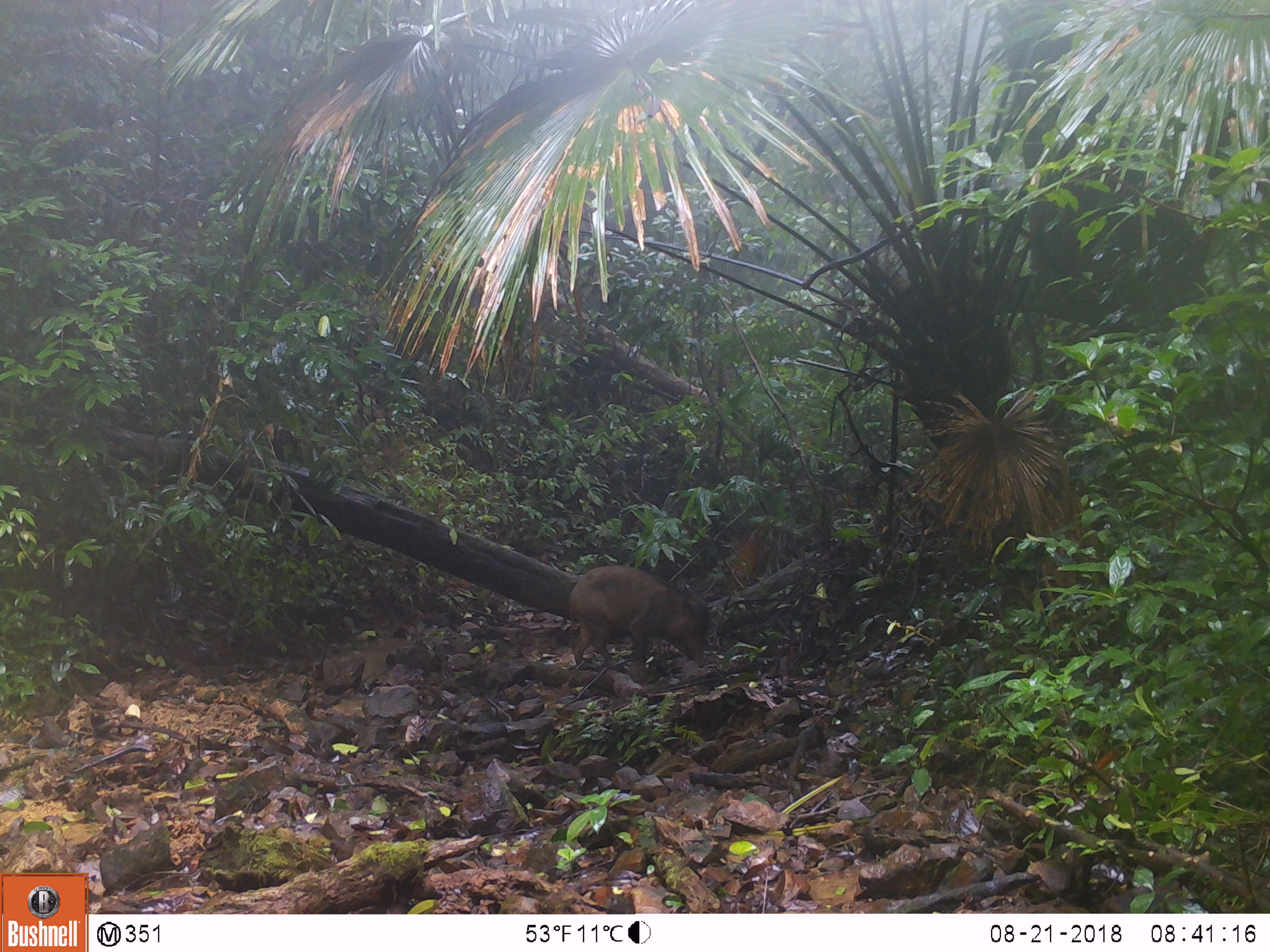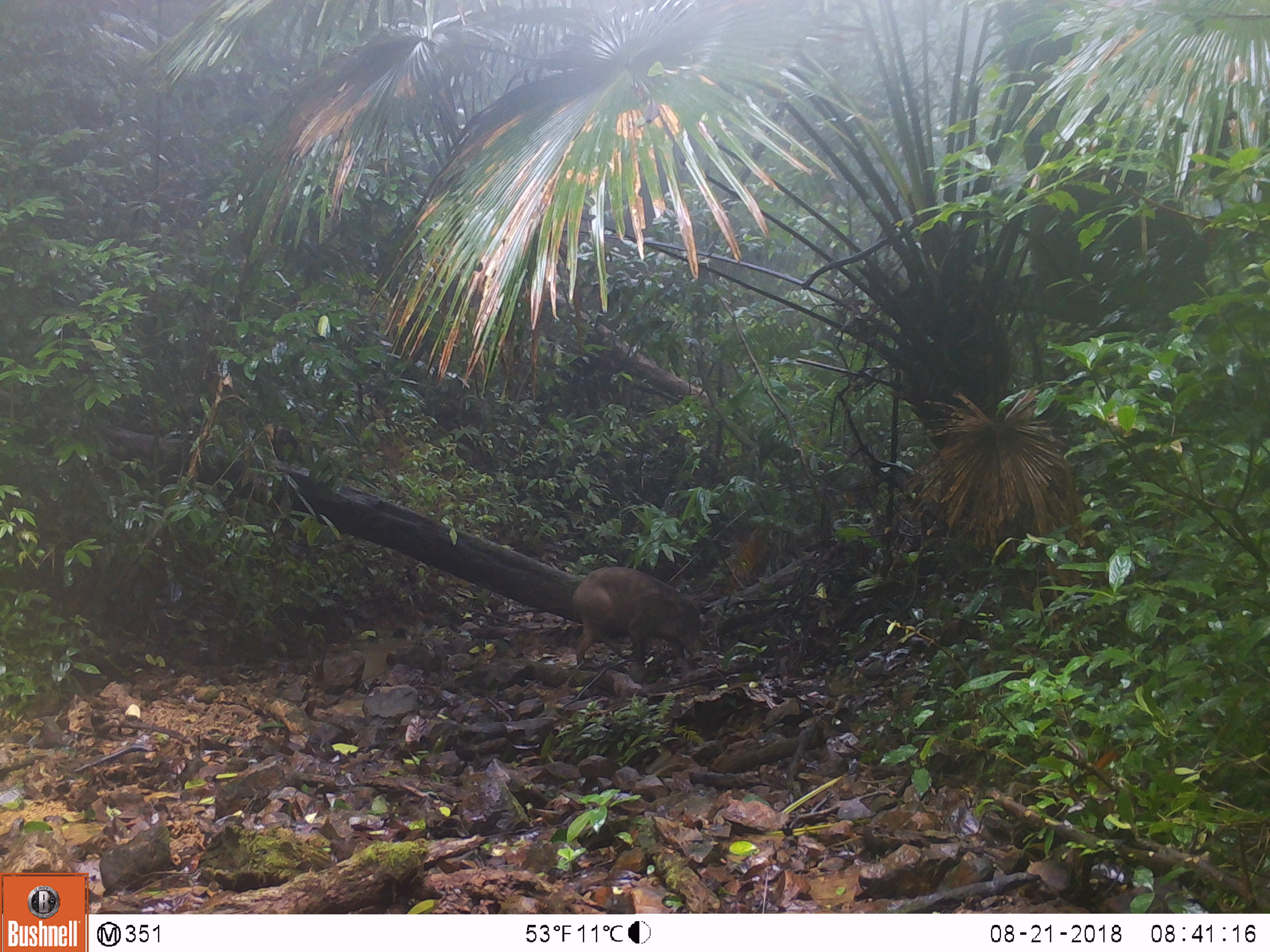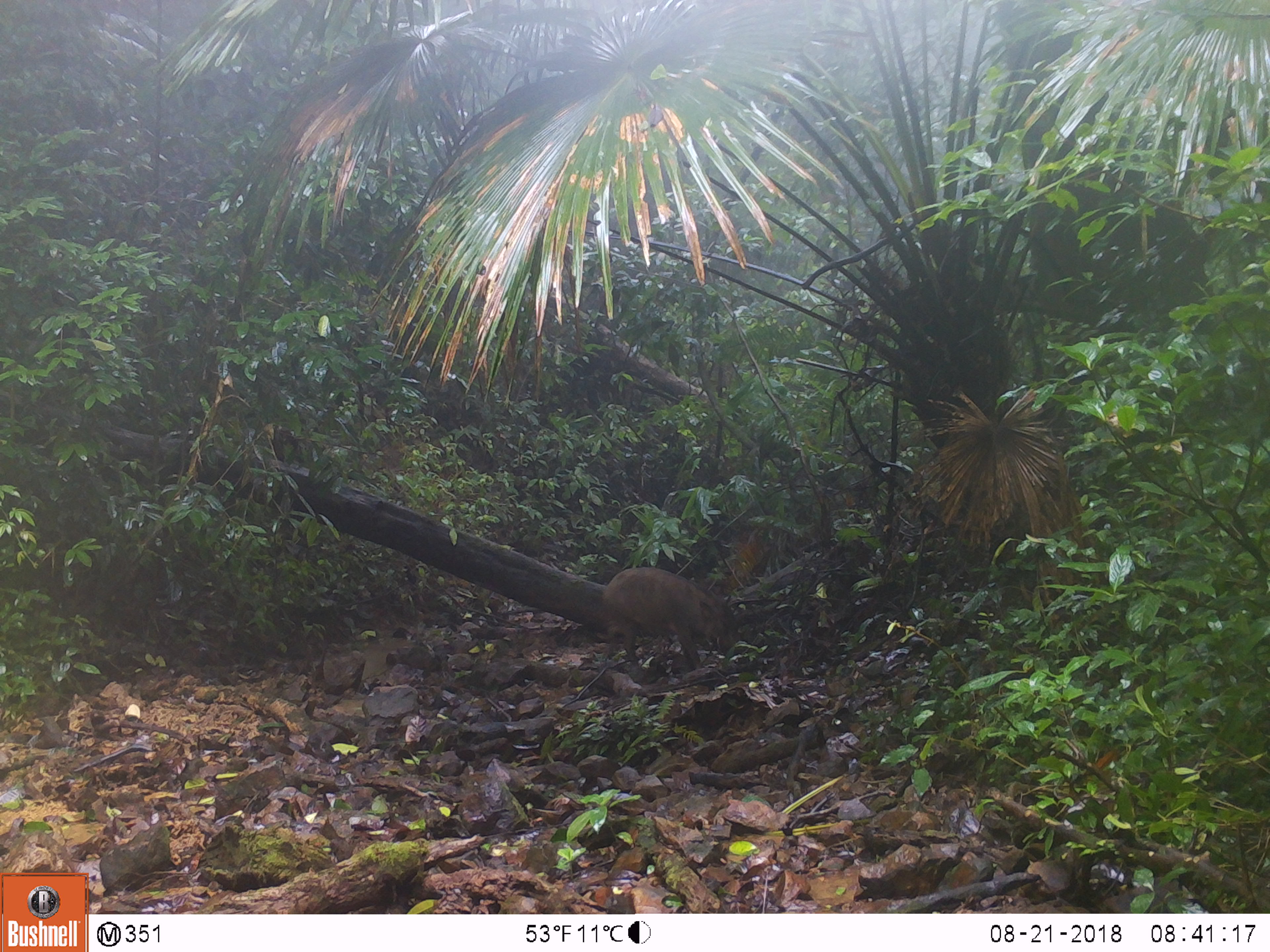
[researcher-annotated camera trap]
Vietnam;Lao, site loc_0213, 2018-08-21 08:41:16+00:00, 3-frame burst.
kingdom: Animalia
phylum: Chordata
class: Mammalia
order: Artiodactyla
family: Suidae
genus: Sus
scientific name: Sus scrofa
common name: eurasian wild pig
Eurasian wild pig (Sus scrofa). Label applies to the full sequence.